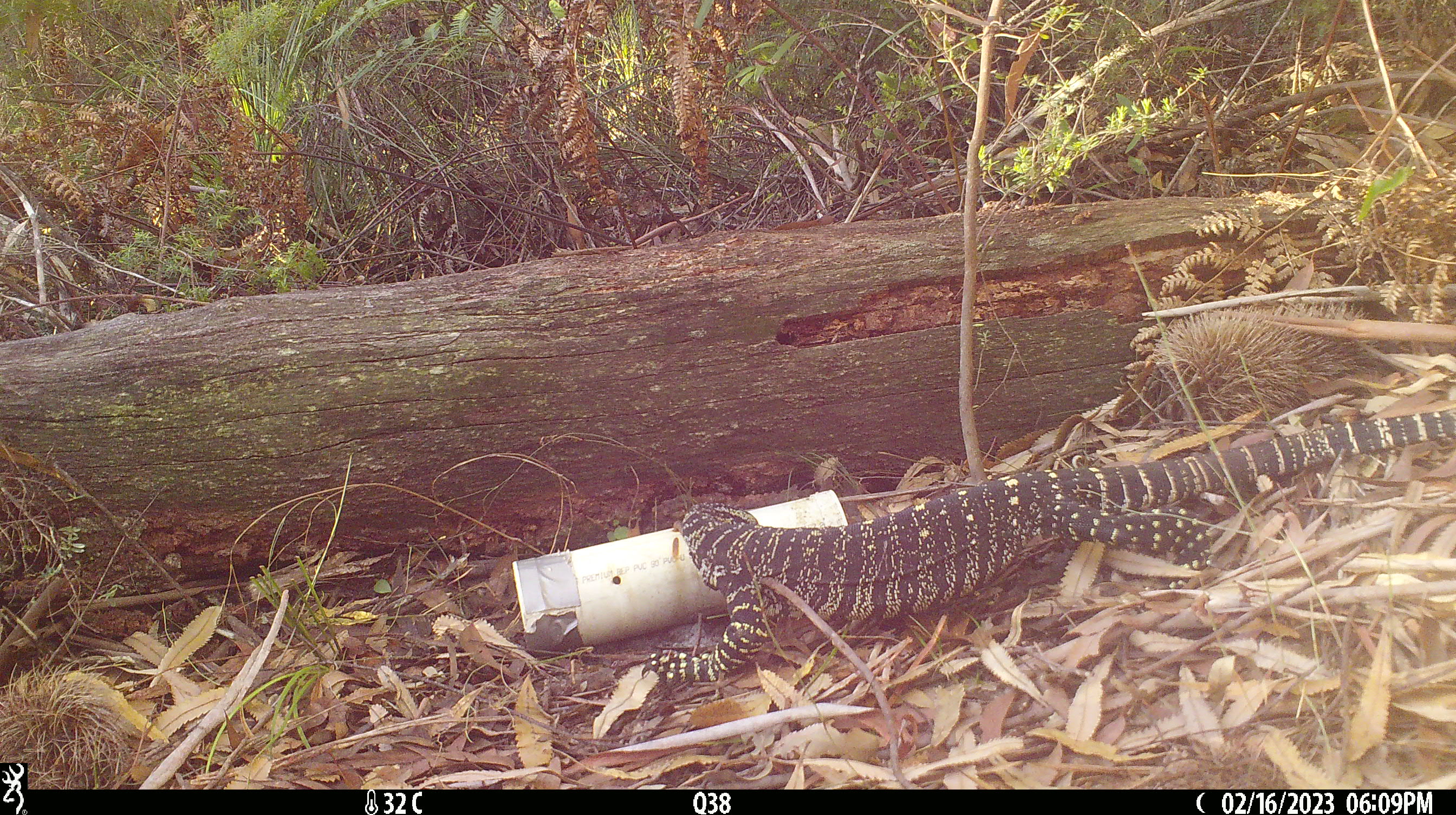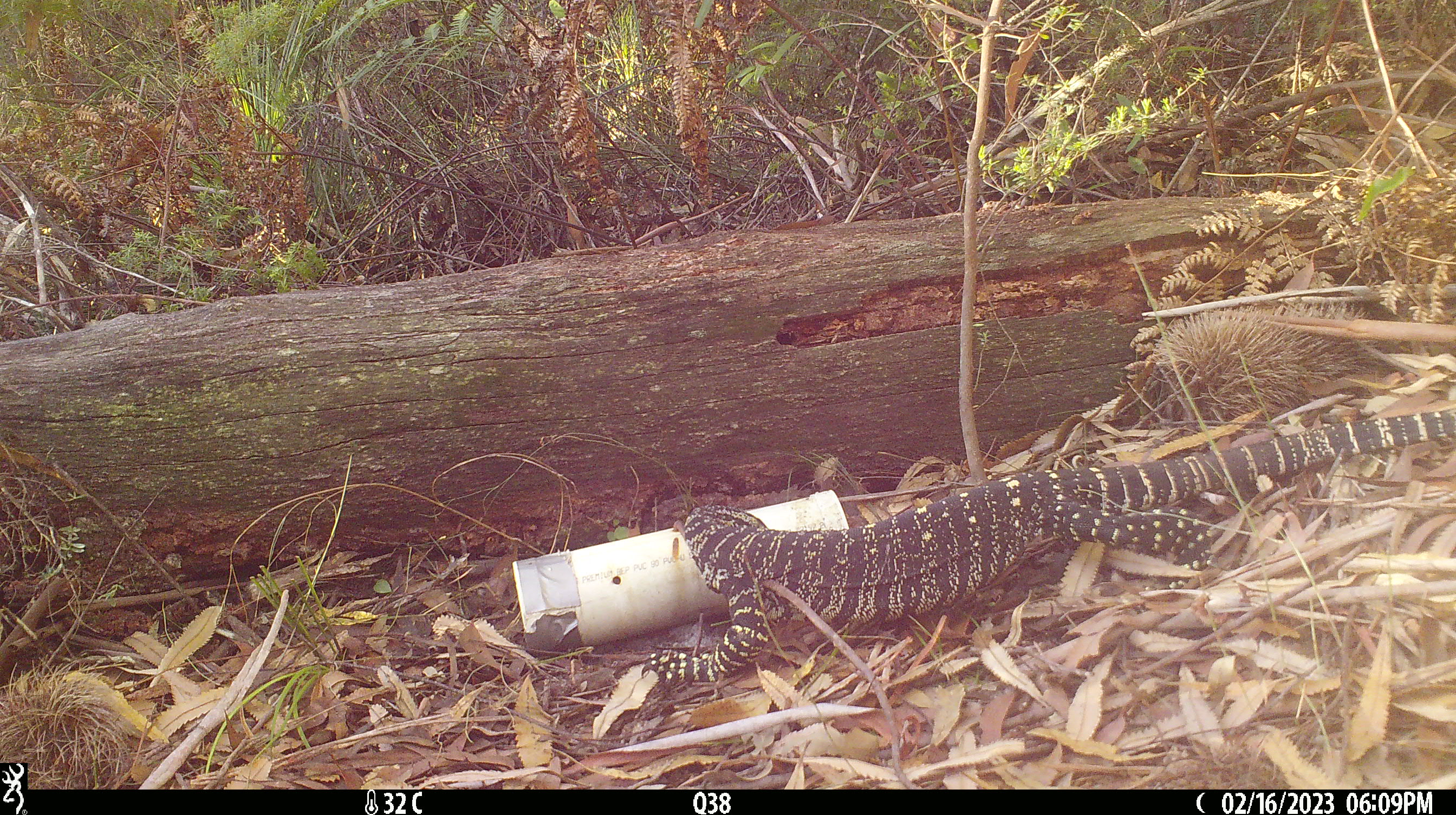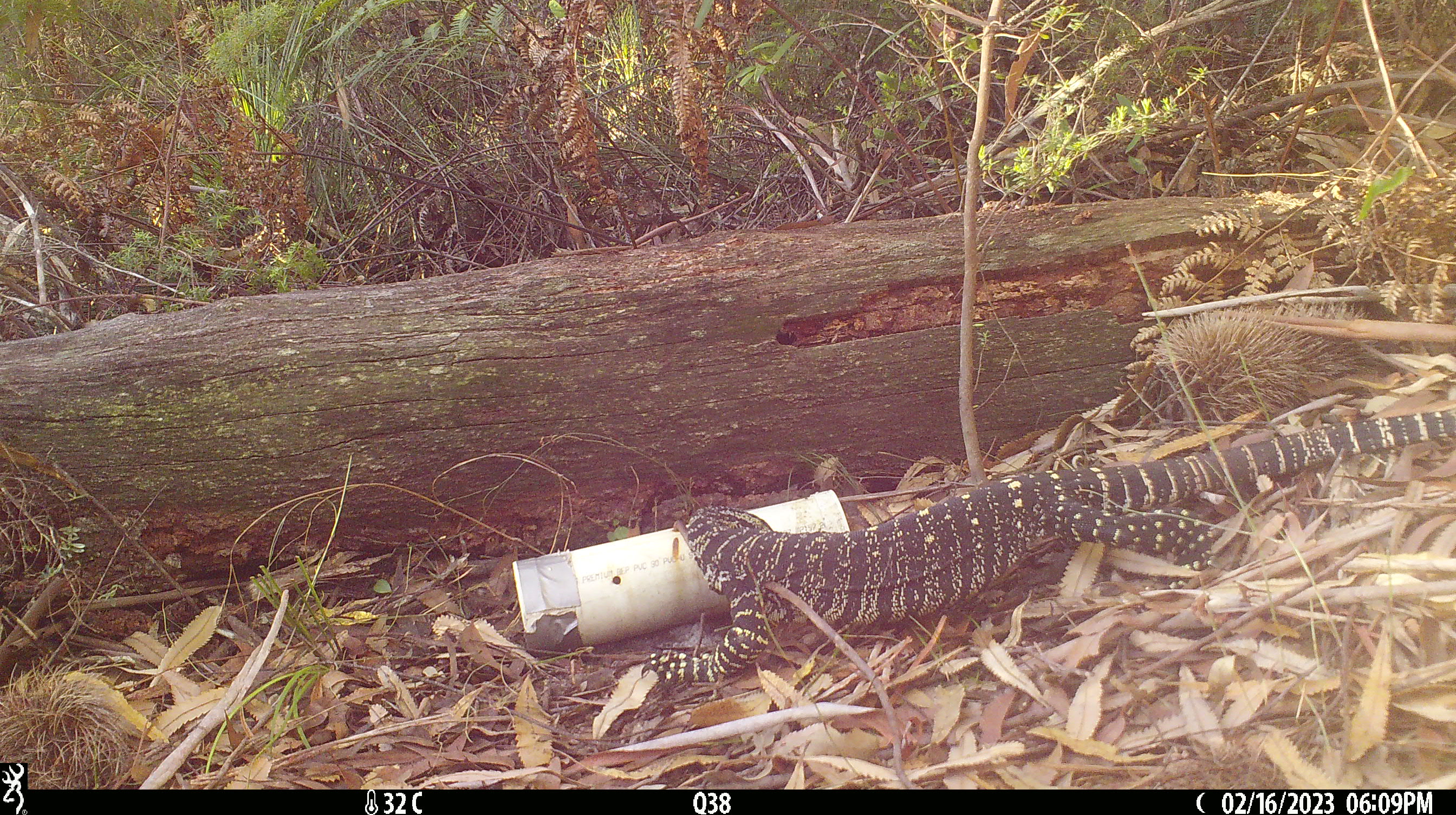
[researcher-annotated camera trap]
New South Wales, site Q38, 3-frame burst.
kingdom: Animalia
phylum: Chordata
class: Reptilia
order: Squamata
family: Varanidae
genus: Varanus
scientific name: Varanus varius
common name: lace monitor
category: goanna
Goanna (lace monitor) (Varanus varius).